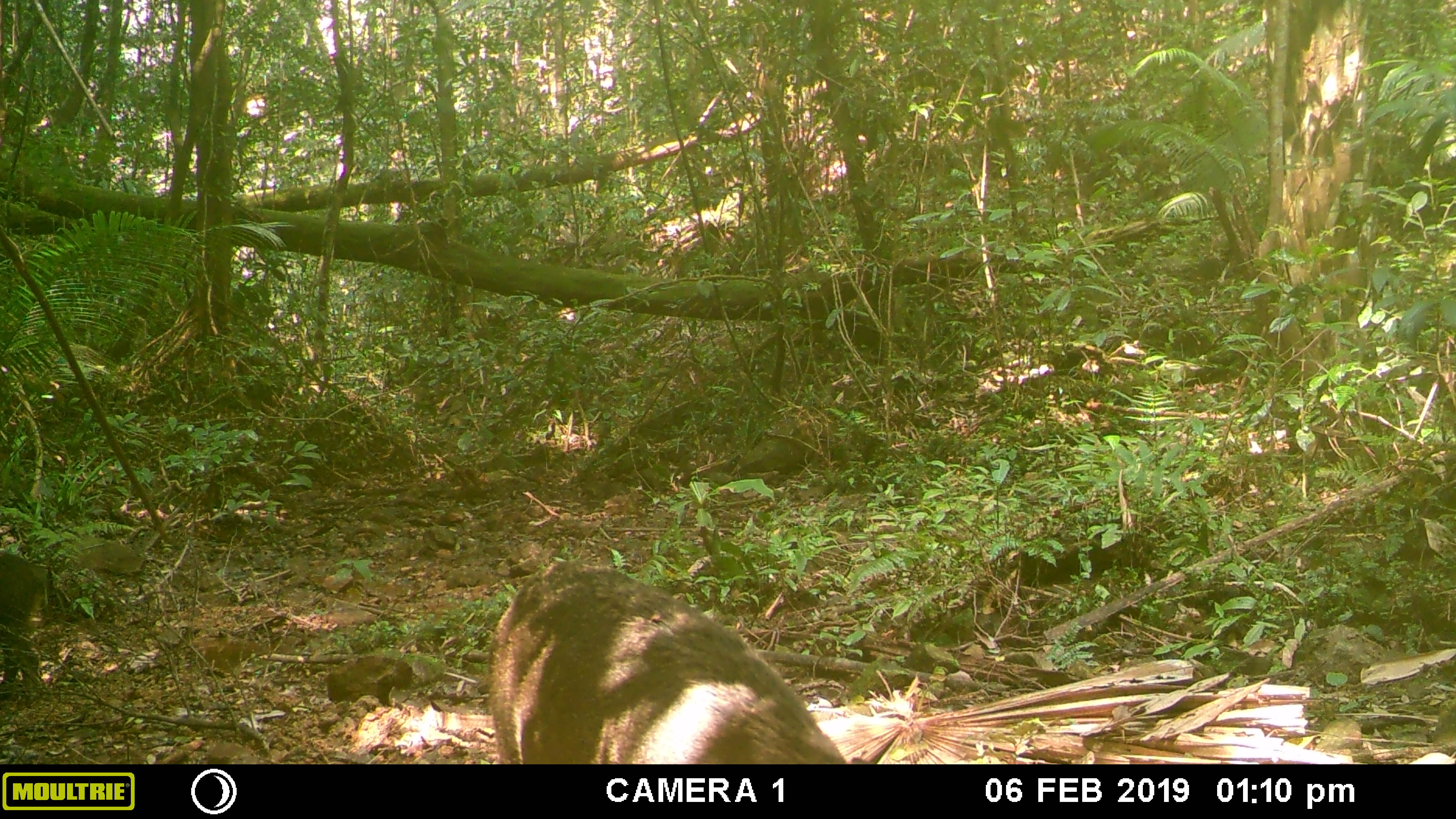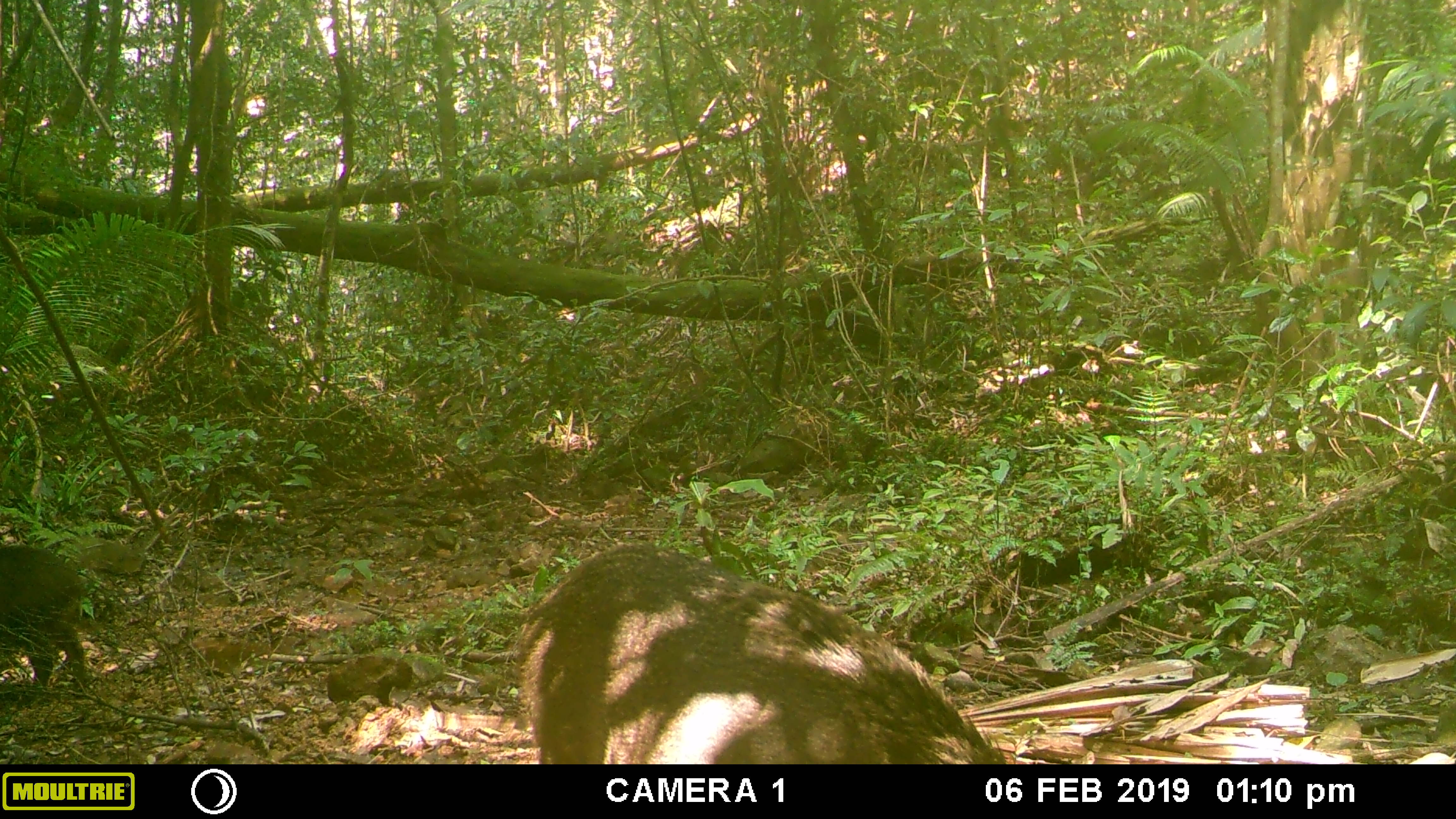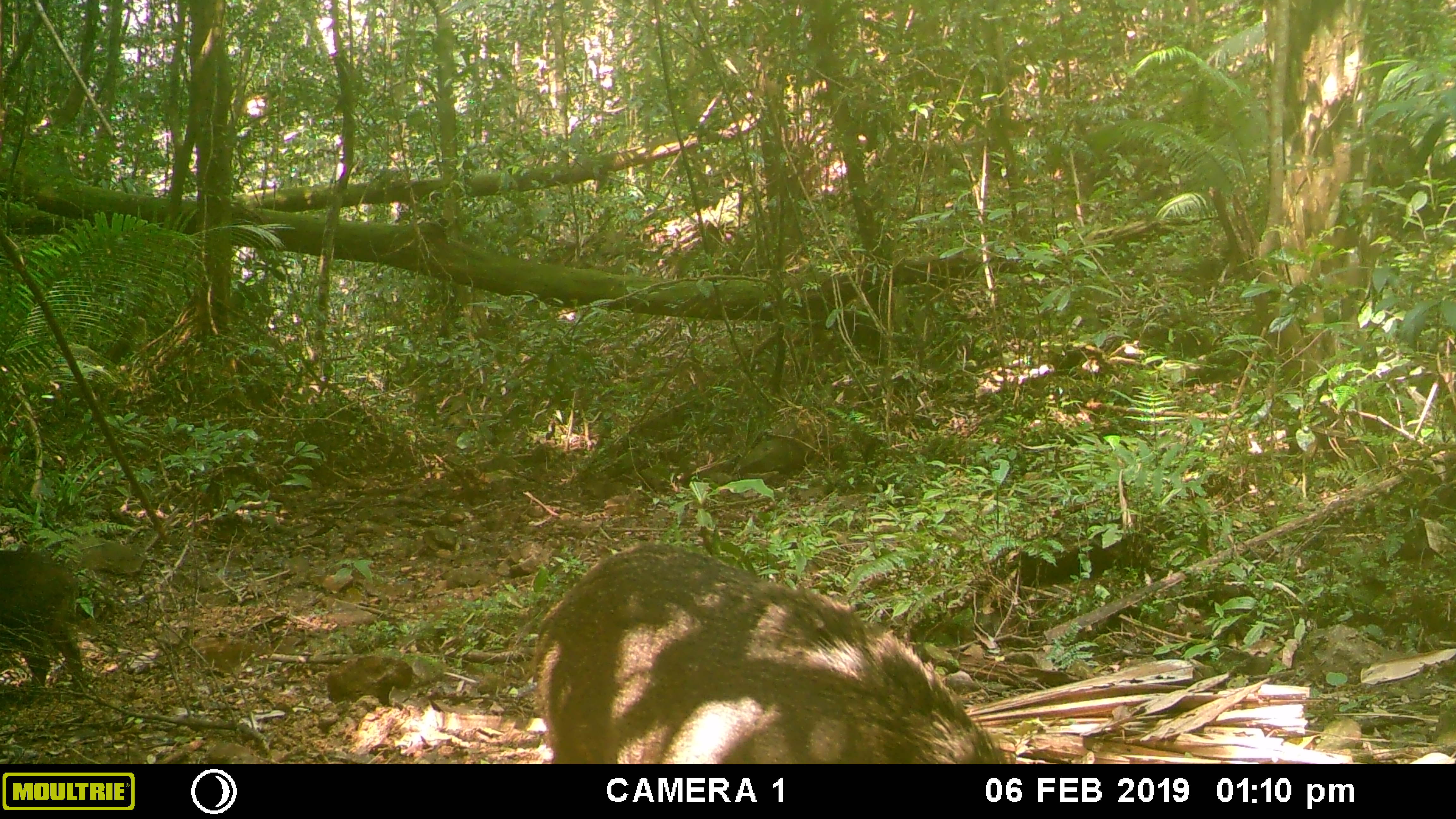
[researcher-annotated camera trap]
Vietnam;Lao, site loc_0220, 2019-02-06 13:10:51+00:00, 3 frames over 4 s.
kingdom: Animalia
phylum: Chordata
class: Mammalia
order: Artiodactyla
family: Suidae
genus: Sus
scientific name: Sus scrofa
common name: eurasian wild pig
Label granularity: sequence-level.